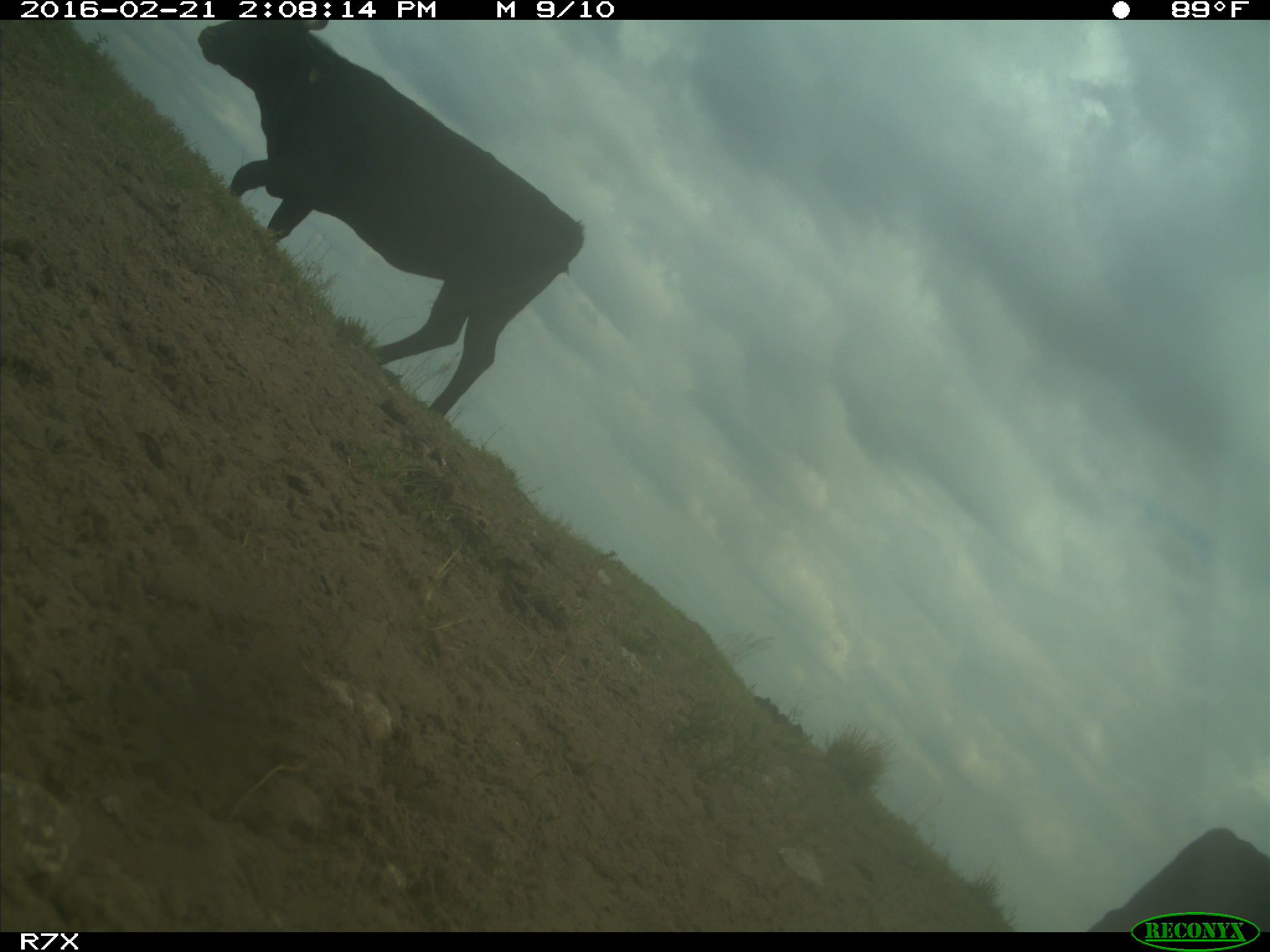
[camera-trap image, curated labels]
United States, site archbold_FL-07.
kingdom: Animalia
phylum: Chordata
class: Mammalia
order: Artiodactyla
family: Bovidae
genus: Bos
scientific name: Bos taurus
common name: domestic cow